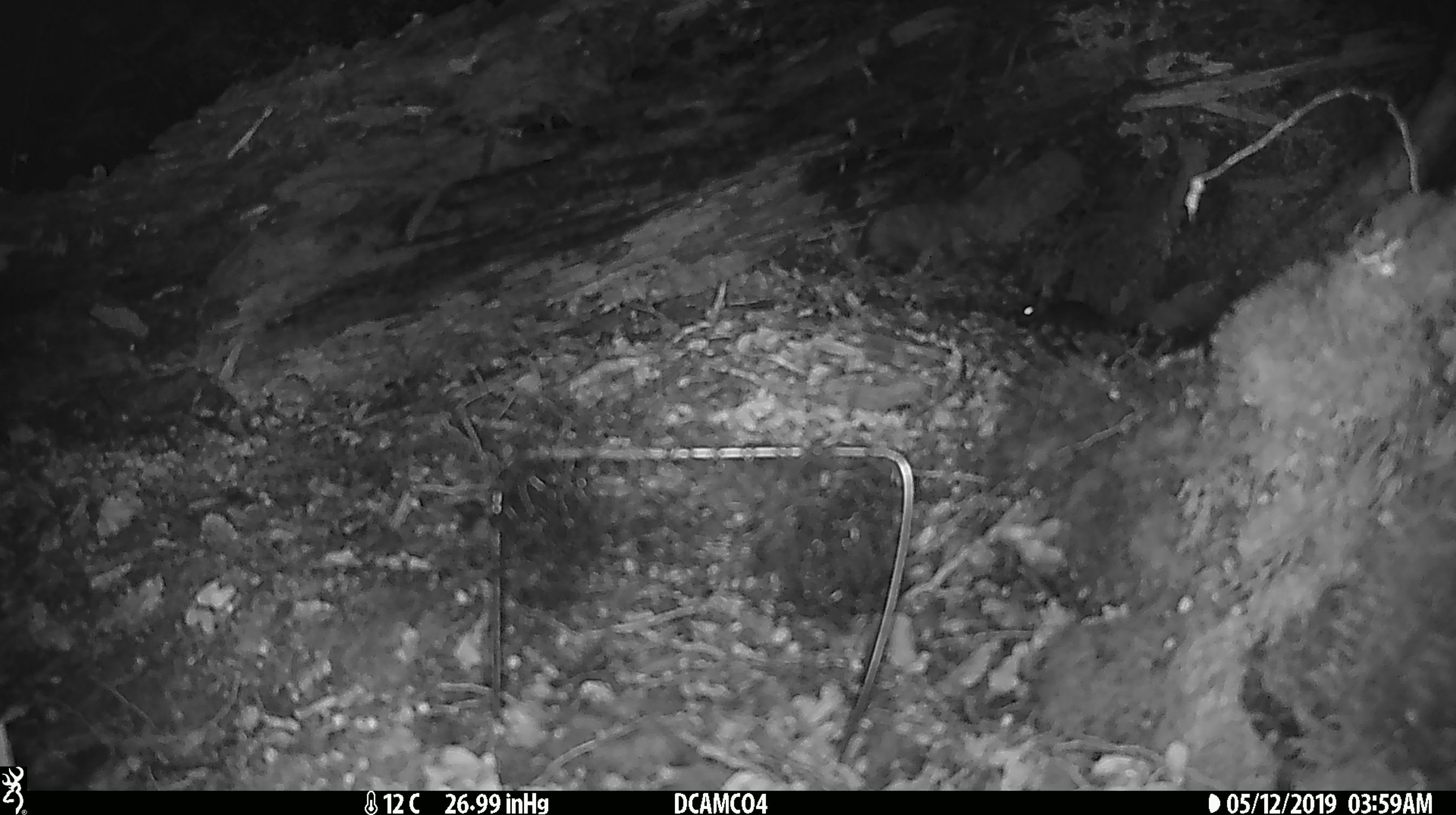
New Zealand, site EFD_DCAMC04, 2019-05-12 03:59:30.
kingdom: Animalia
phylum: Chordata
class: Mammalia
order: Rodentia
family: Muridae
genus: Mus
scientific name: Mus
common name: mouse